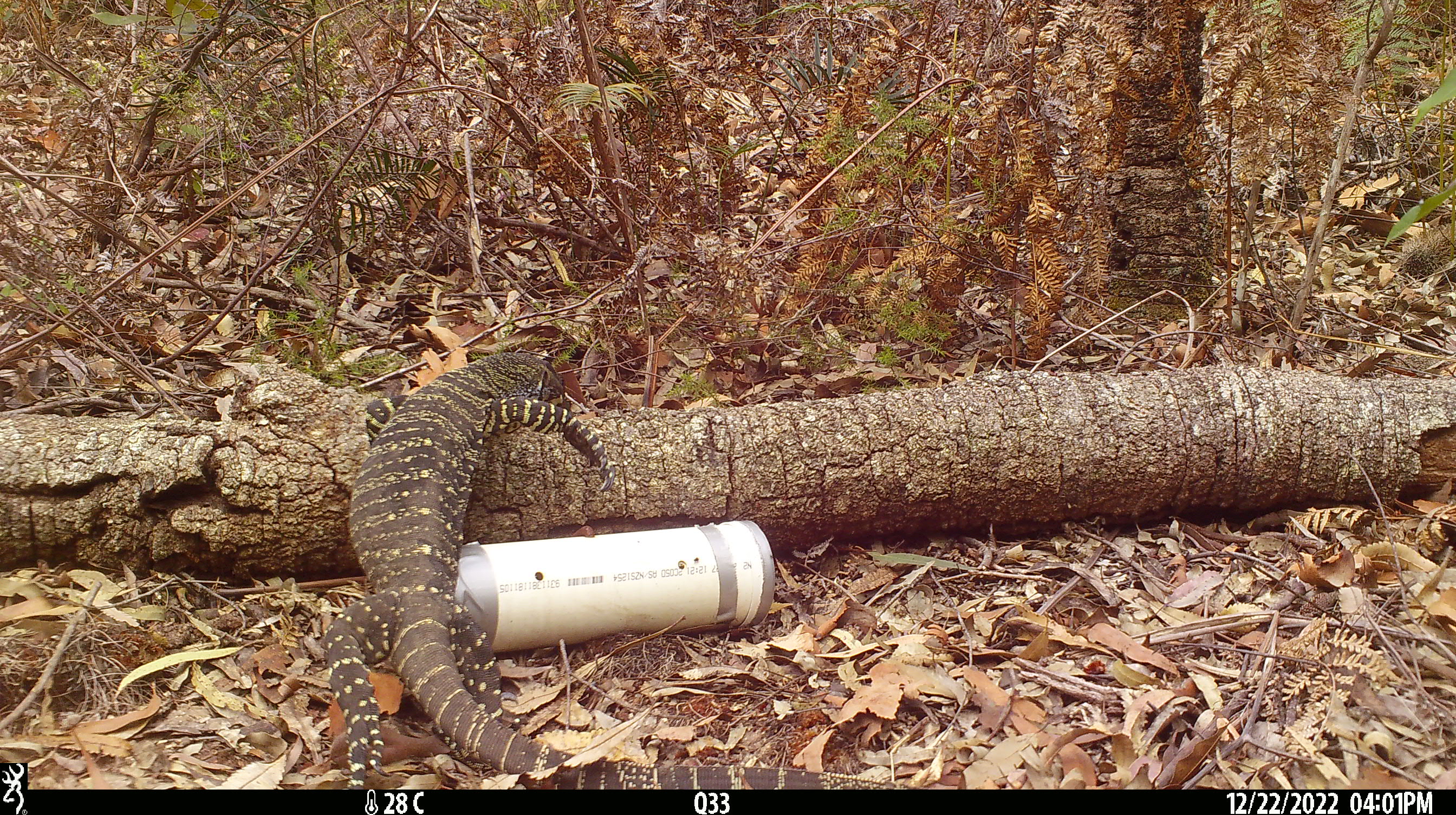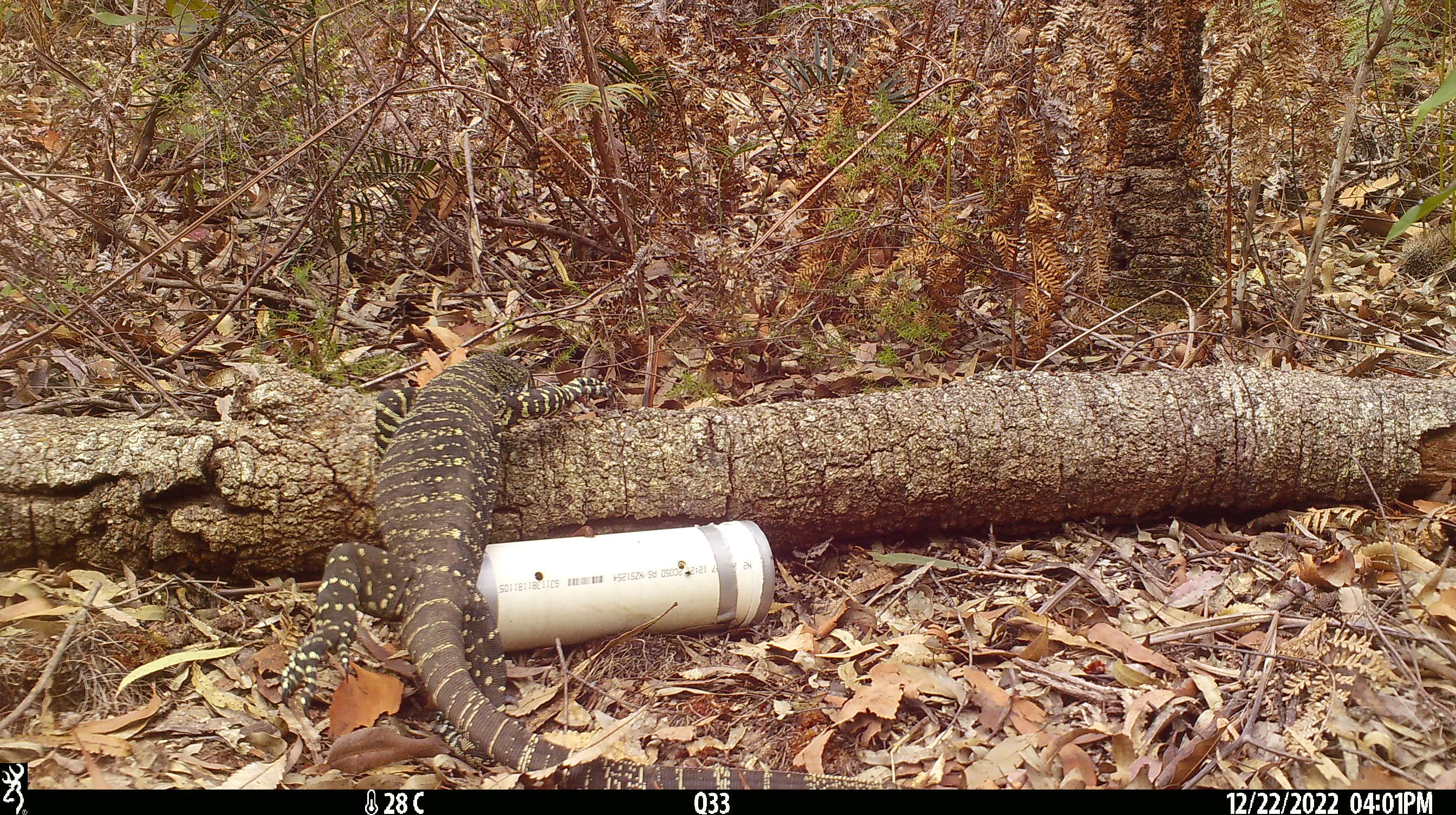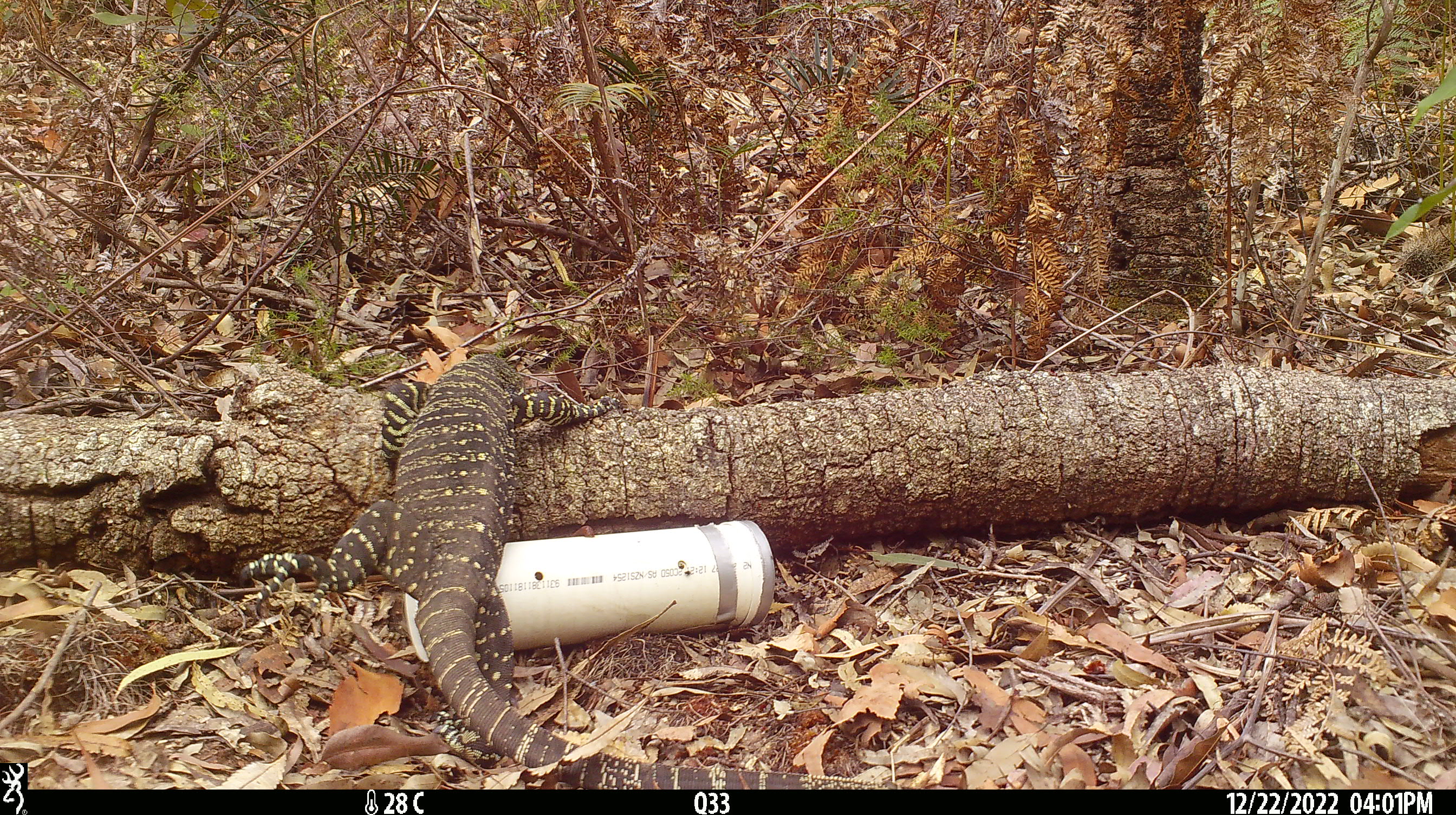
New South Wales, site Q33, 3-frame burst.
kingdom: Animalia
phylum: Chordata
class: Reptilia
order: Squamata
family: Varanidae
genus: Varanus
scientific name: Varanus varius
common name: lace monitor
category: goanna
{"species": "goanna (lace monitor) (Varanus varius)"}